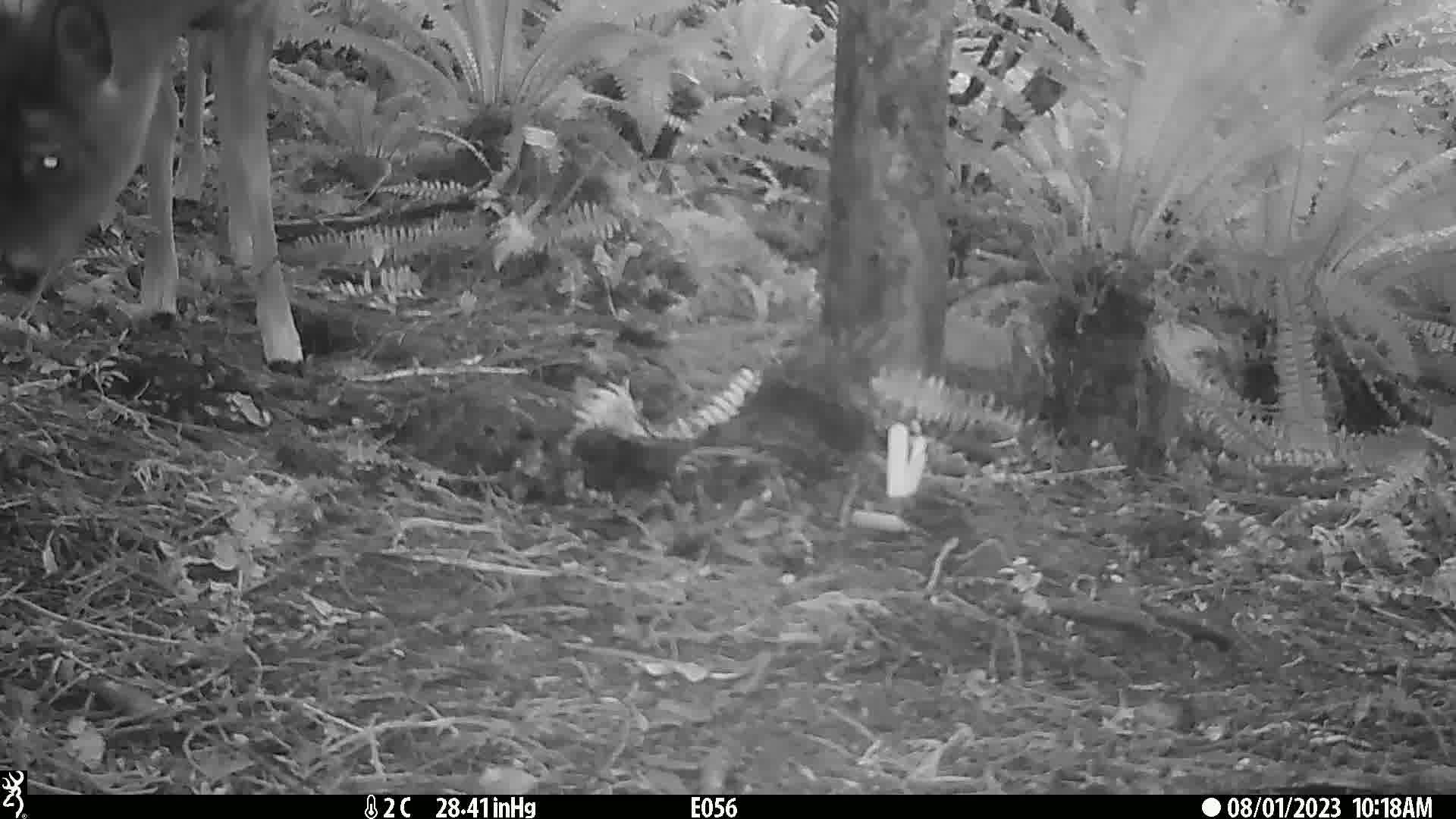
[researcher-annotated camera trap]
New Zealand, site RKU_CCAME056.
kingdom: Animalia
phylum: Chordata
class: Mammalia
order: Artiodactyla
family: Cervidae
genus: Odocoileus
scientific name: Odocoileus virginianus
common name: white-tailed deer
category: white tailed deer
White tailed deer (white-tailed deer) (Odocoileus virginianus).